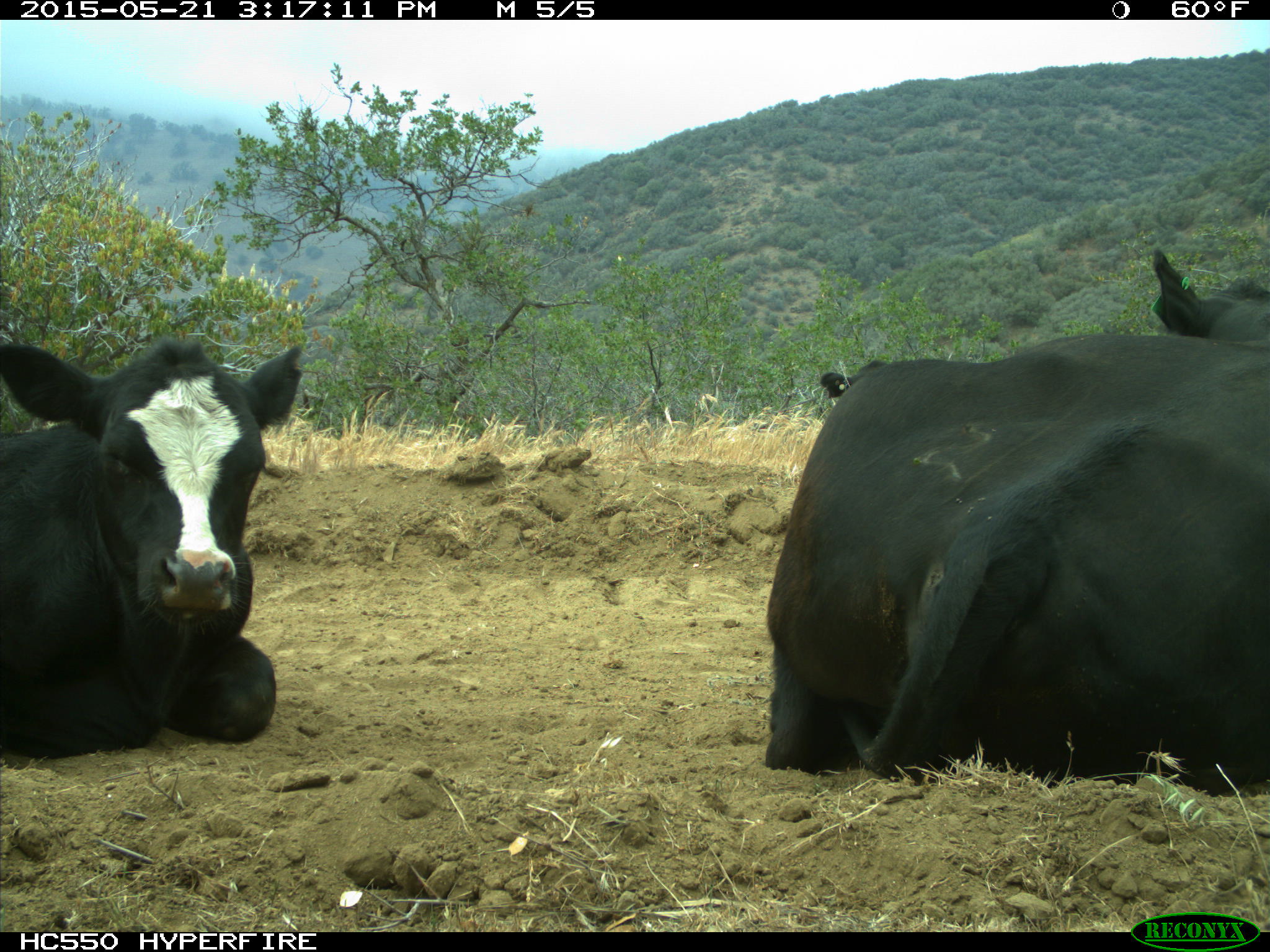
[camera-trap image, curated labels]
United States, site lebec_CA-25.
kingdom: Animalia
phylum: Chordata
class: Mammalia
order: Artiodactyla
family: Bovidae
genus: Bos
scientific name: Bos taurus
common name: domestic cow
Bos taurus (domestic cow).